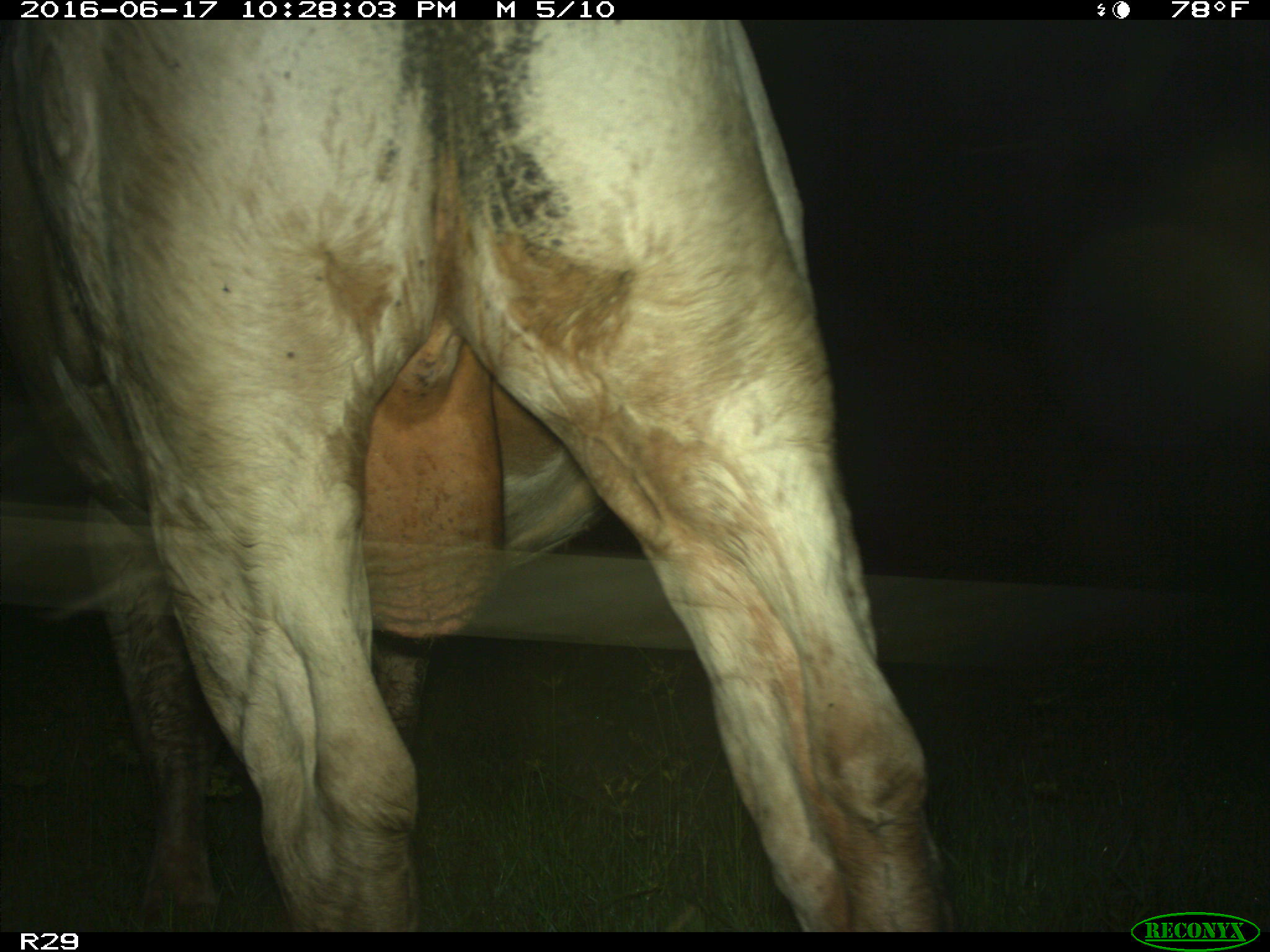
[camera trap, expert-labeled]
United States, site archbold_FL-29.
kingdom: Animalia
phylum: Chordata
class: Mammalia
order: Artiodactyla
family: Bovidae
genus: Bos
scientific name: Bos taurus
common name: domestic cow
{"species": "Bos taurus (domestic cow)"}